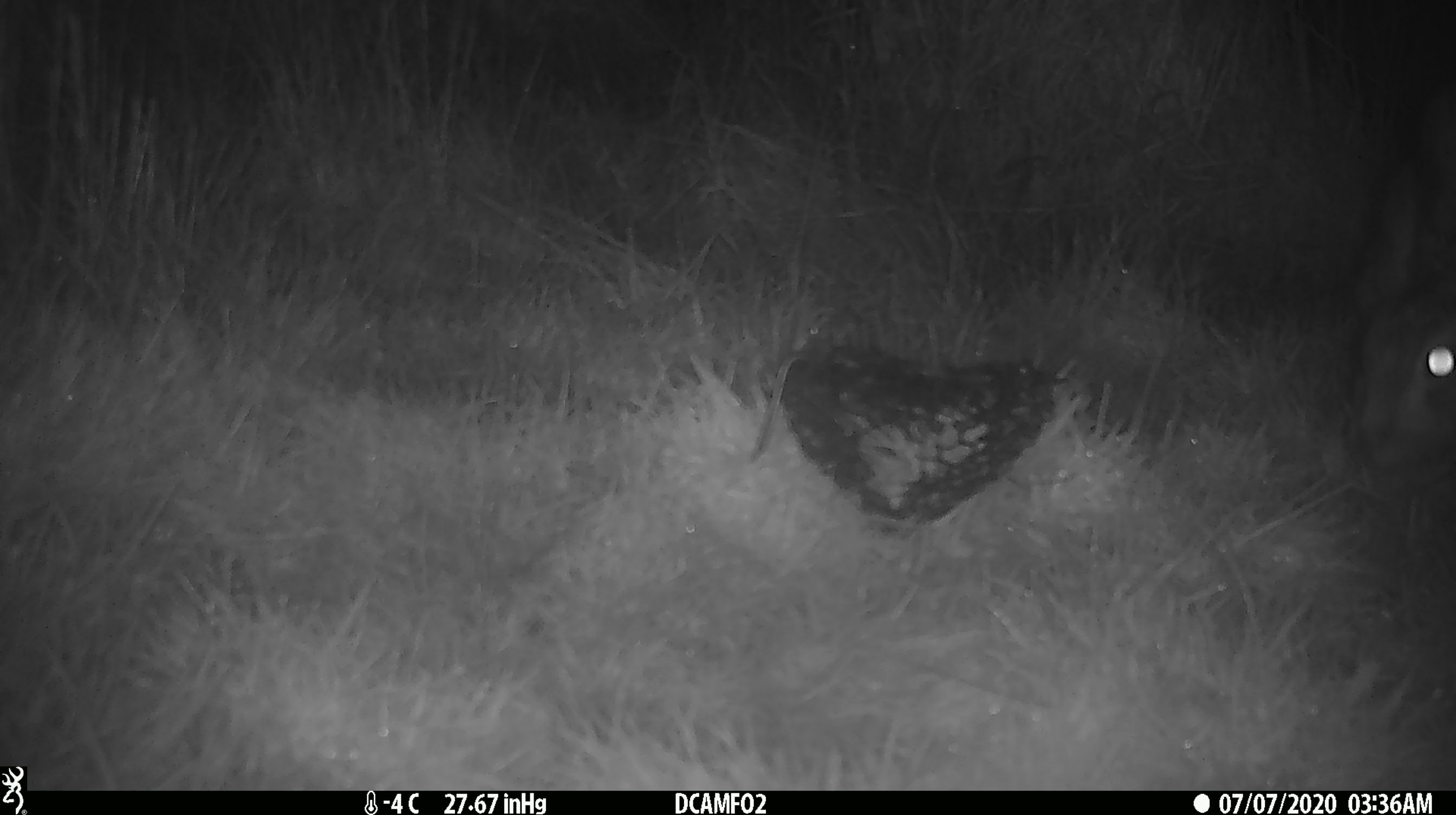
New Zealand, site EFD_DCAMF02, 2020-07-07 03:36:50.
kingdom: Animalia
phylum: Chordata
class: Mammalia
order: Lagomorpha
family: Leporidae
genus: Lepus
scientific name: Lepus europaeus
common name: brown hare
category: hare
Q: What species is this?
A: Hare (brown hare) (Lepus europaeus).